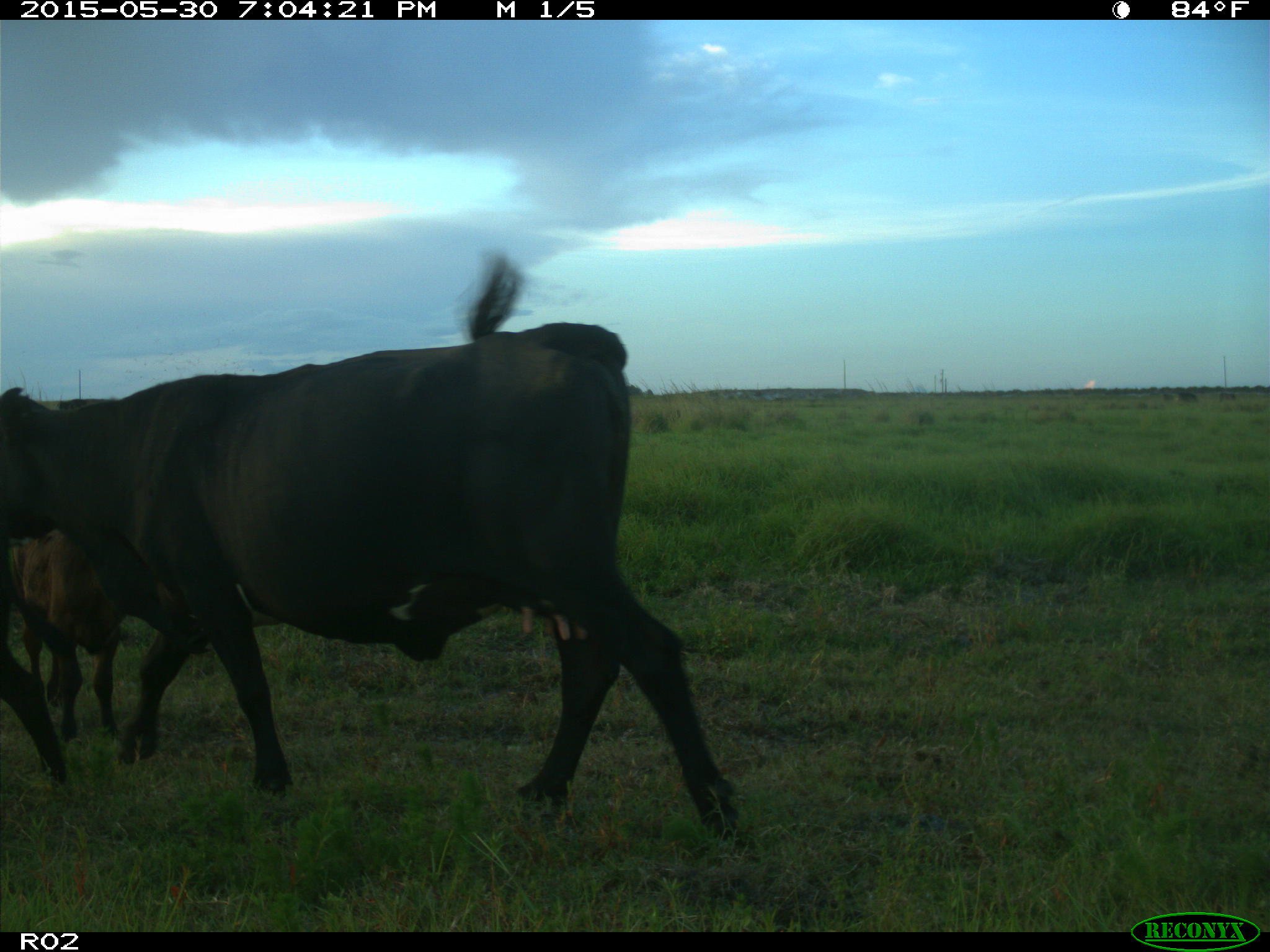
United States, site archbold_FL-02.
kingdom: Animalia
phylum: Chordata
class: Mammalia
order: Artiodactyla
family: Bovidae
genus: Bos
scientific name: Bos taurus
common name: domestic cow